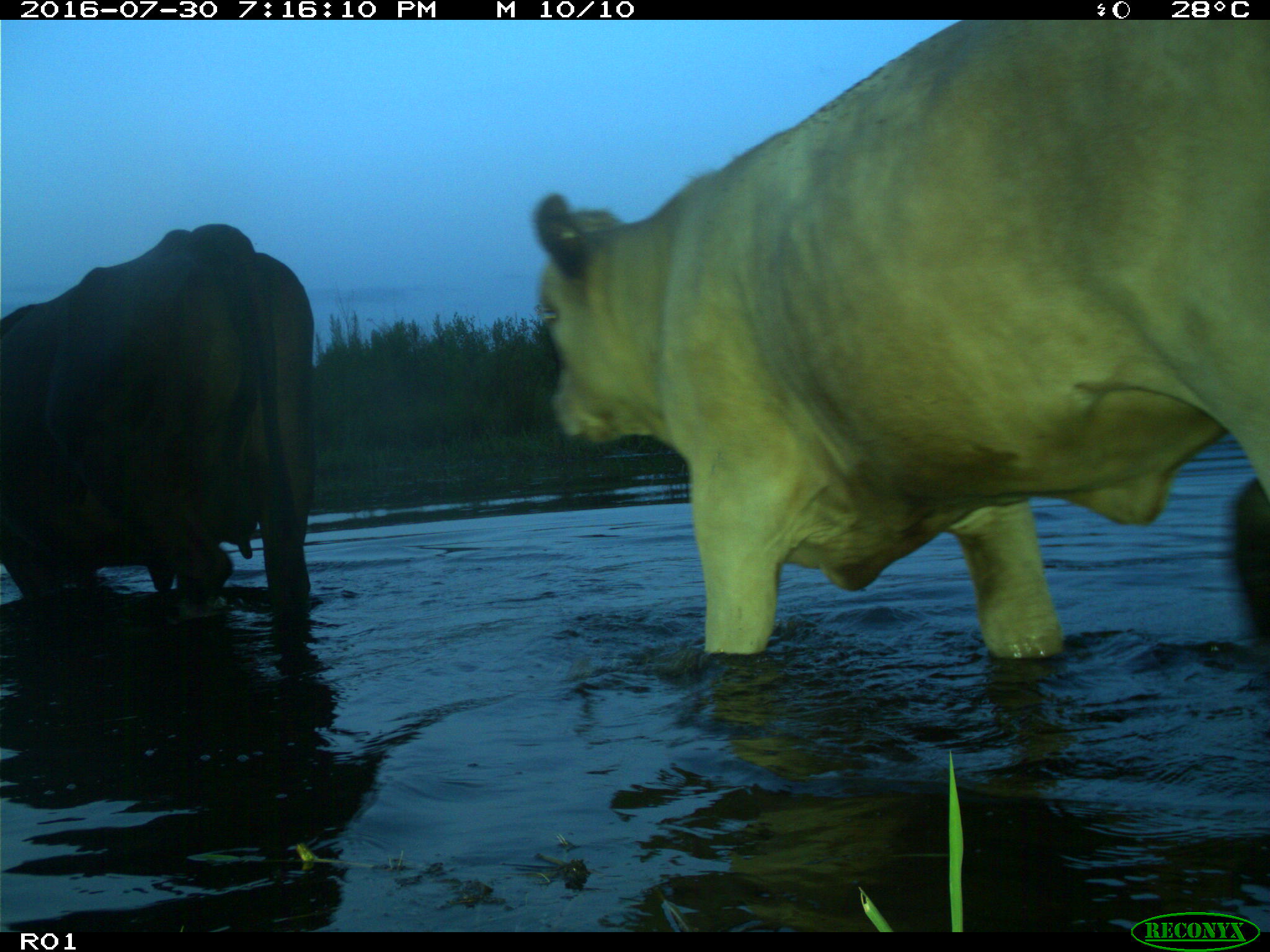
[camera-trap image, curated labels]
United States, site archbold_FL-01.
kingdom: Animalia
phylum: Chordata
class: Mammalia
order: Artiodactyla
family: Bovidae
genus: Bos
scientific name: Bos taurus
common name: domestic cow